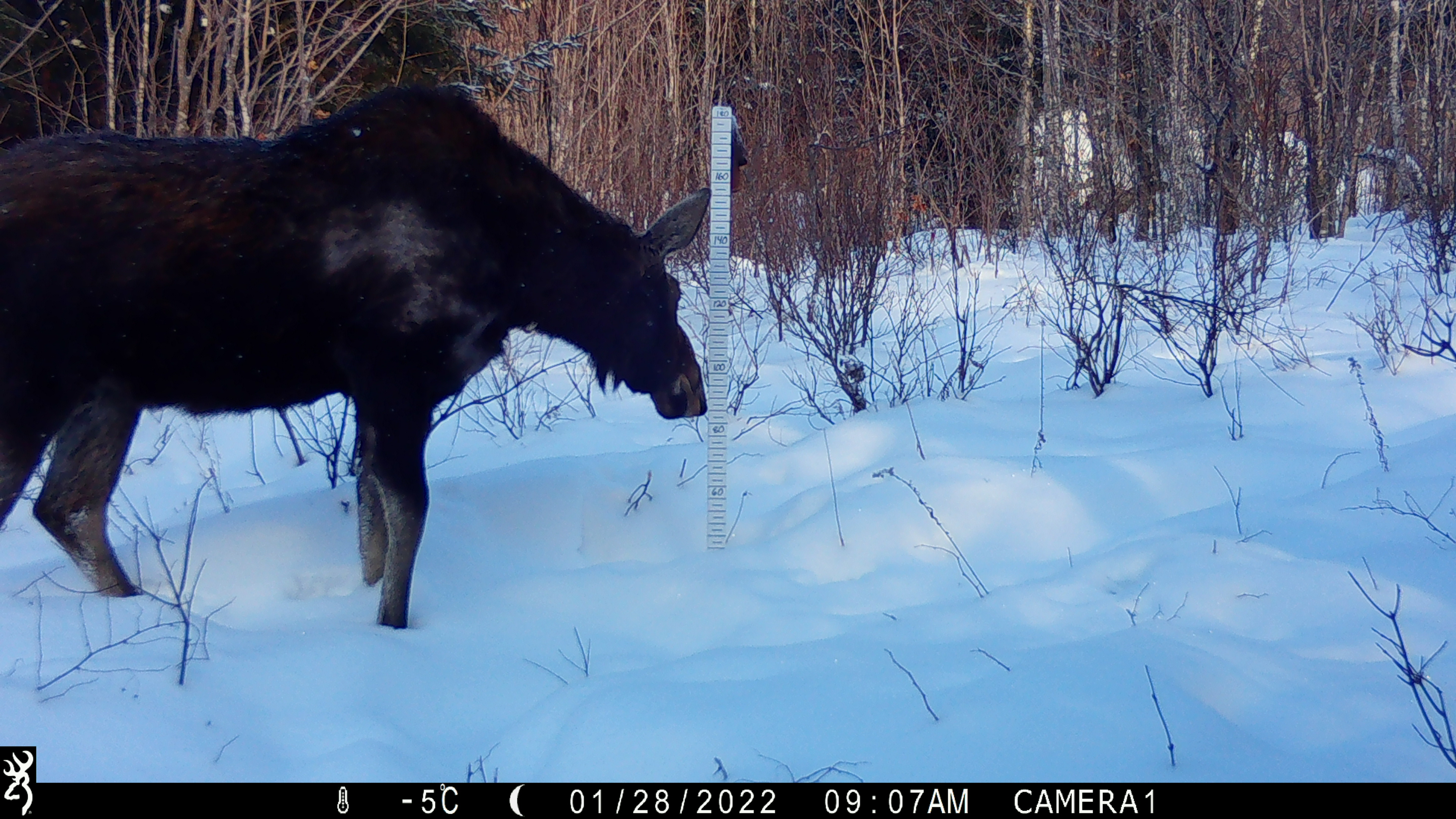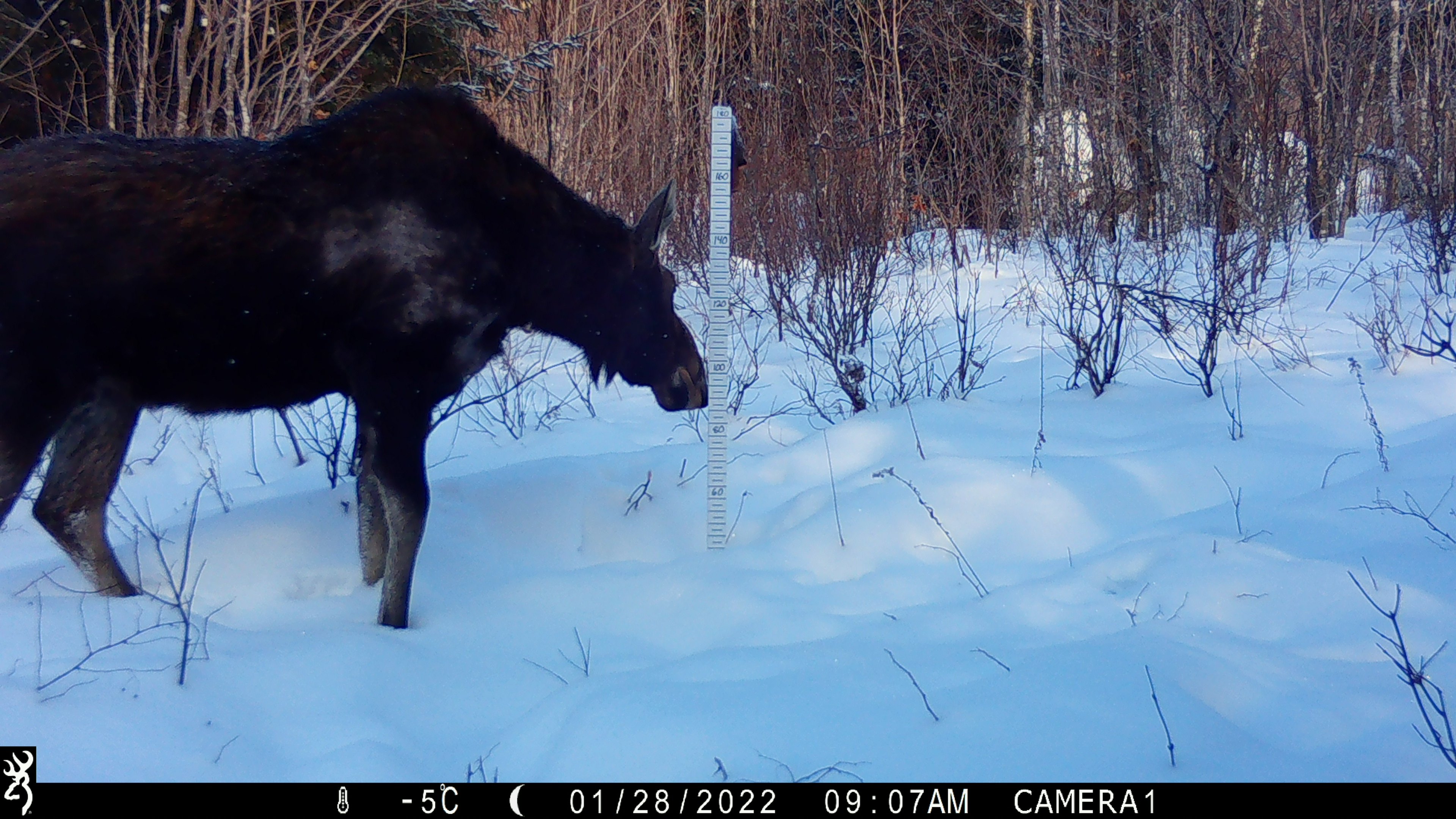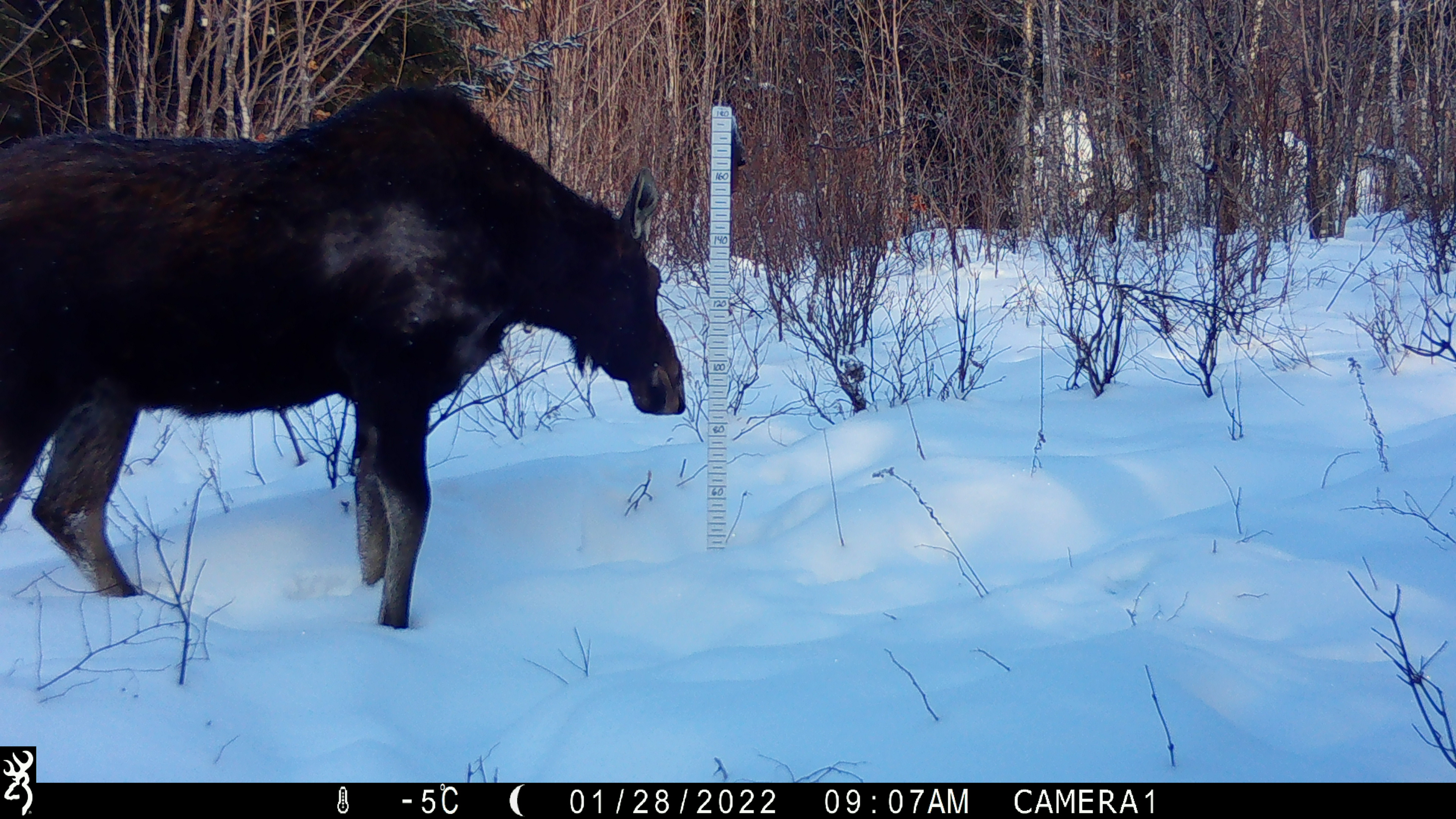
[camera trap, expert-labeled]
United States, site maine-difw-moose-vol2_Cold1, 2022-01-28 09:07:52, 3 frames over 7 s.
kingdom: Animalia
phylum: Chordata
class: Mammalia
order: Artiodactyla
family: Cervidae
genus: Alces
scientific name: Alces alces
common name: moose